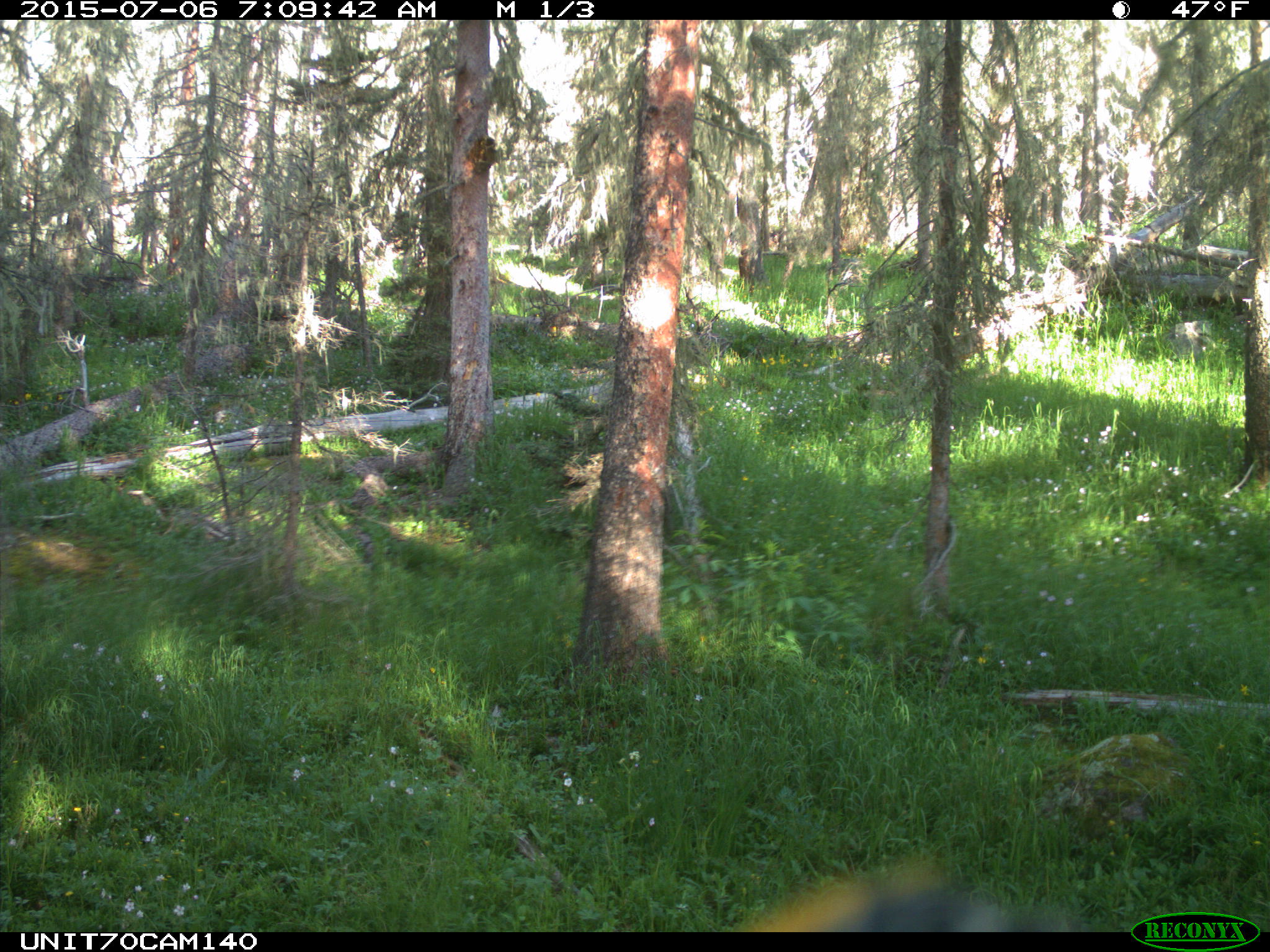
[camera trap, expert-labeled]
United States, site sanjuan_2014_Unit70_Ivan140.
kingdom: Animalia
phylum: Chordata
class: Aves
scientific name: Aves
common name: birds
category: unidentified bird